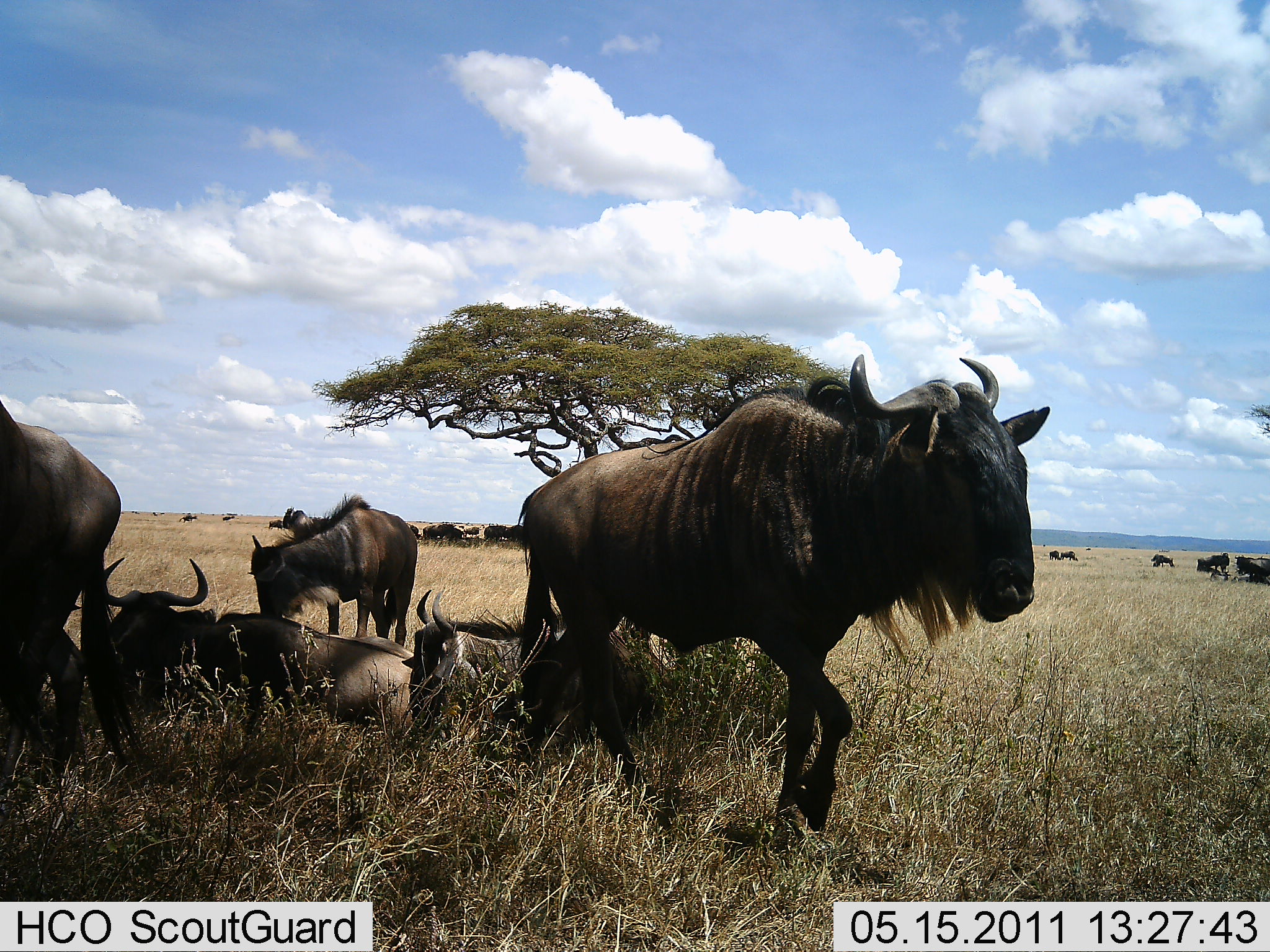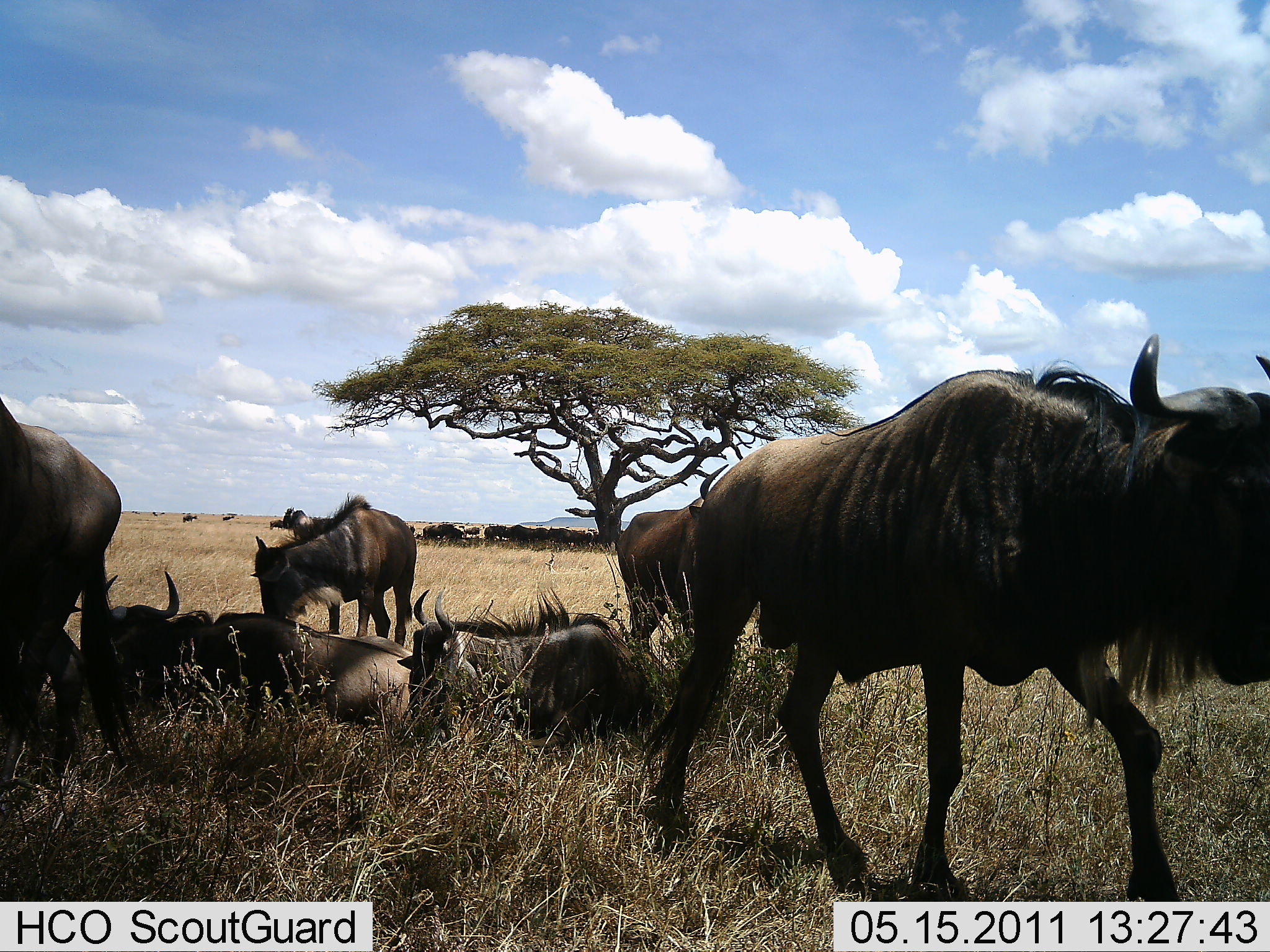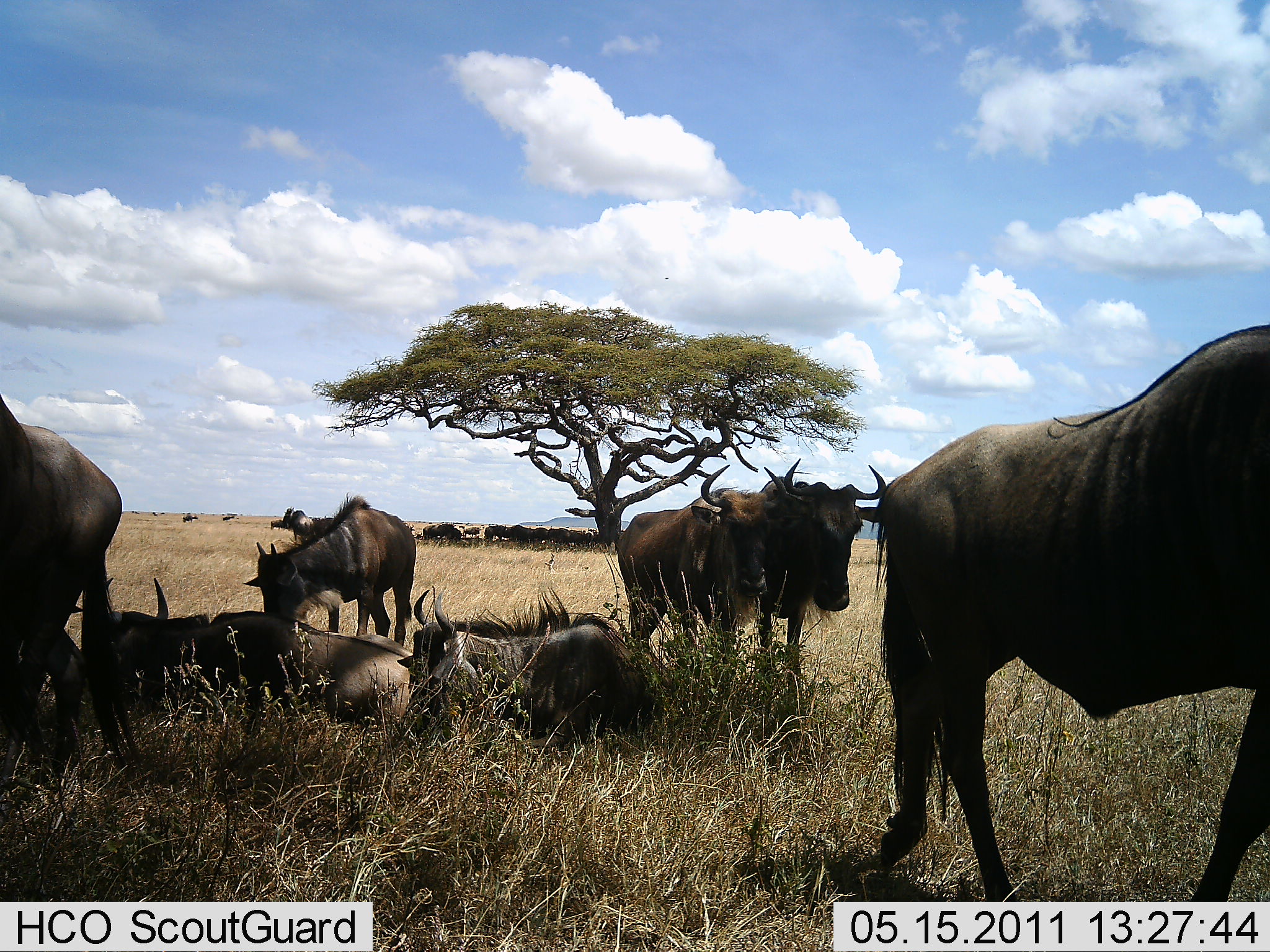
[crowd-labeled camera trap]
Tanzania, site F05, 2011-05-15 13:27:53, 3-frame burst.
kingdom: Animalia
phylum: Chordata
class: Mammalia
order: Artiodactyla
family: Bovidae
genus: Connochaetes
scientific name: Connochaetes taurinus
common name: blue wildebeest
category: wildebeest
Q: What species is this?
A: Wildebeest (blue wildebeest) (Connochaetes taurinus).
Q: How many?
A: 11-50.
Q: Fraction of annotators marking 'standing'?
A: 79%.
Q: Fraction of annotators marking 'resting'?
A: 100%.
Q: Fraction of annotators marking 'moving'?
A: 64%.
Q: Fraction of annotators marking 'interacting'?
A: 0%.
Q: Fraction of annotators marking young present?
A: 7%.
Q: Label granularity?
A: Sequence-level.